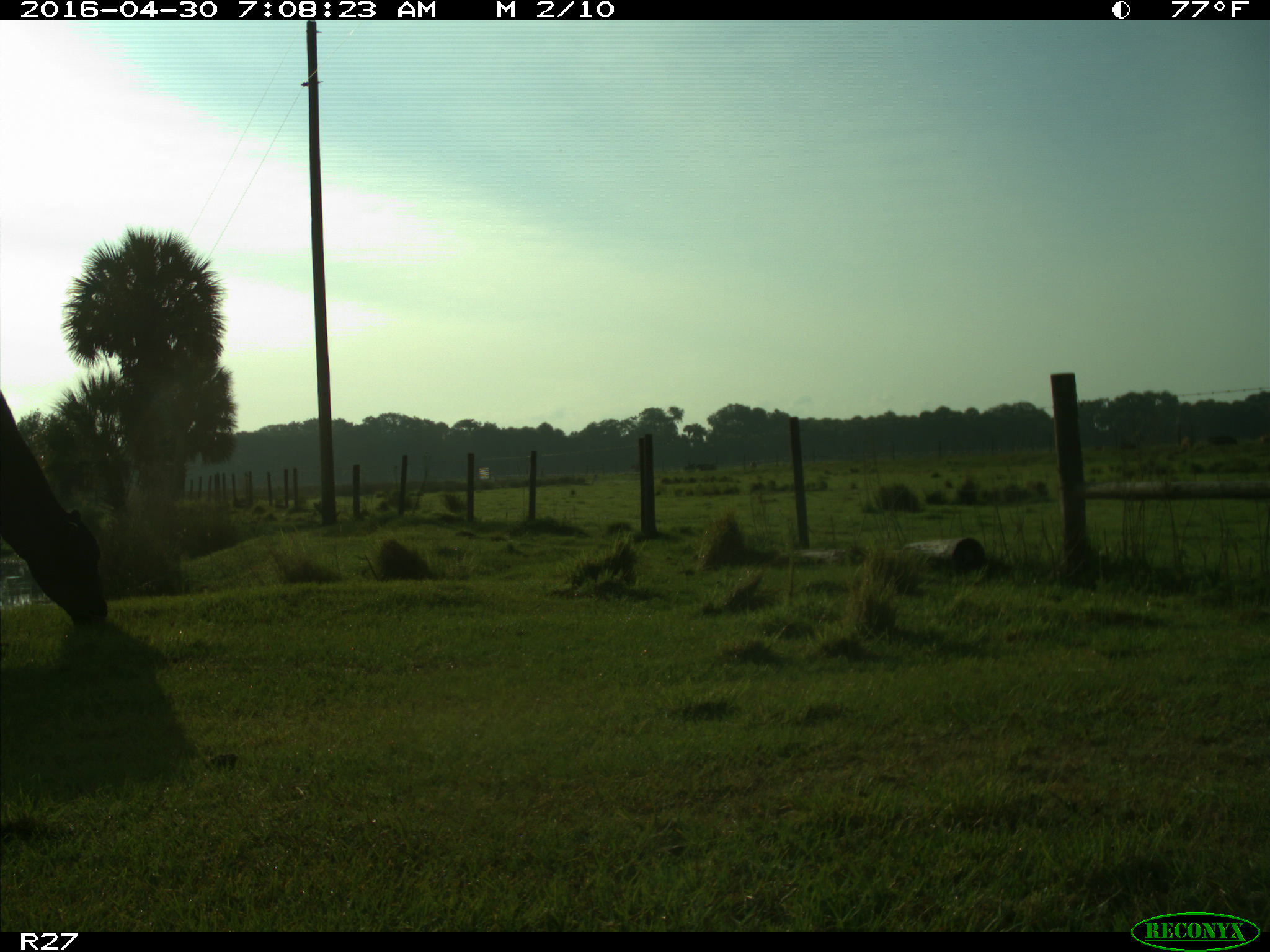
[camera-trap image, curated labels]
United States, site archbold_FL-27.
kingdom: Animalia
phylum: Chordata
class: Mammalia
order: Artiodactyla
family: Bovidae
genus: Bos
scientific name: Bos taurus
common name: domestic cow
Bos taurus (domestic cow).